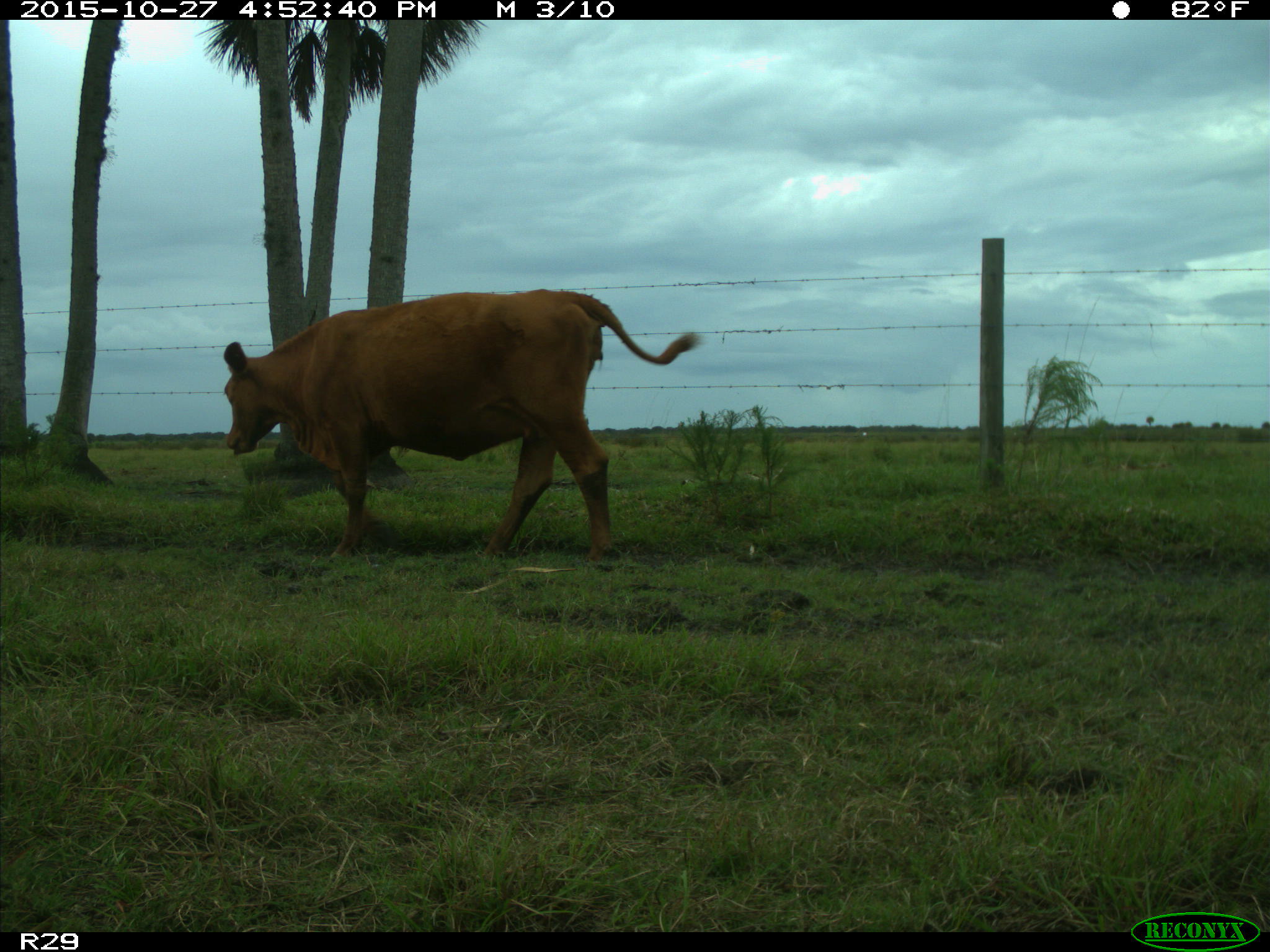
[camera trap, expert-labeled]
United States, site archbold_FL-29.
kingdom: Animalia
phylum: Chordata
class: Mammalia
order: Artiodactyla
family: Bovidae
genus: Bos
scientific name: Bos taurus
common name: domestic cow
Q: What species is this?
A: Bos taurus (domestic cow).